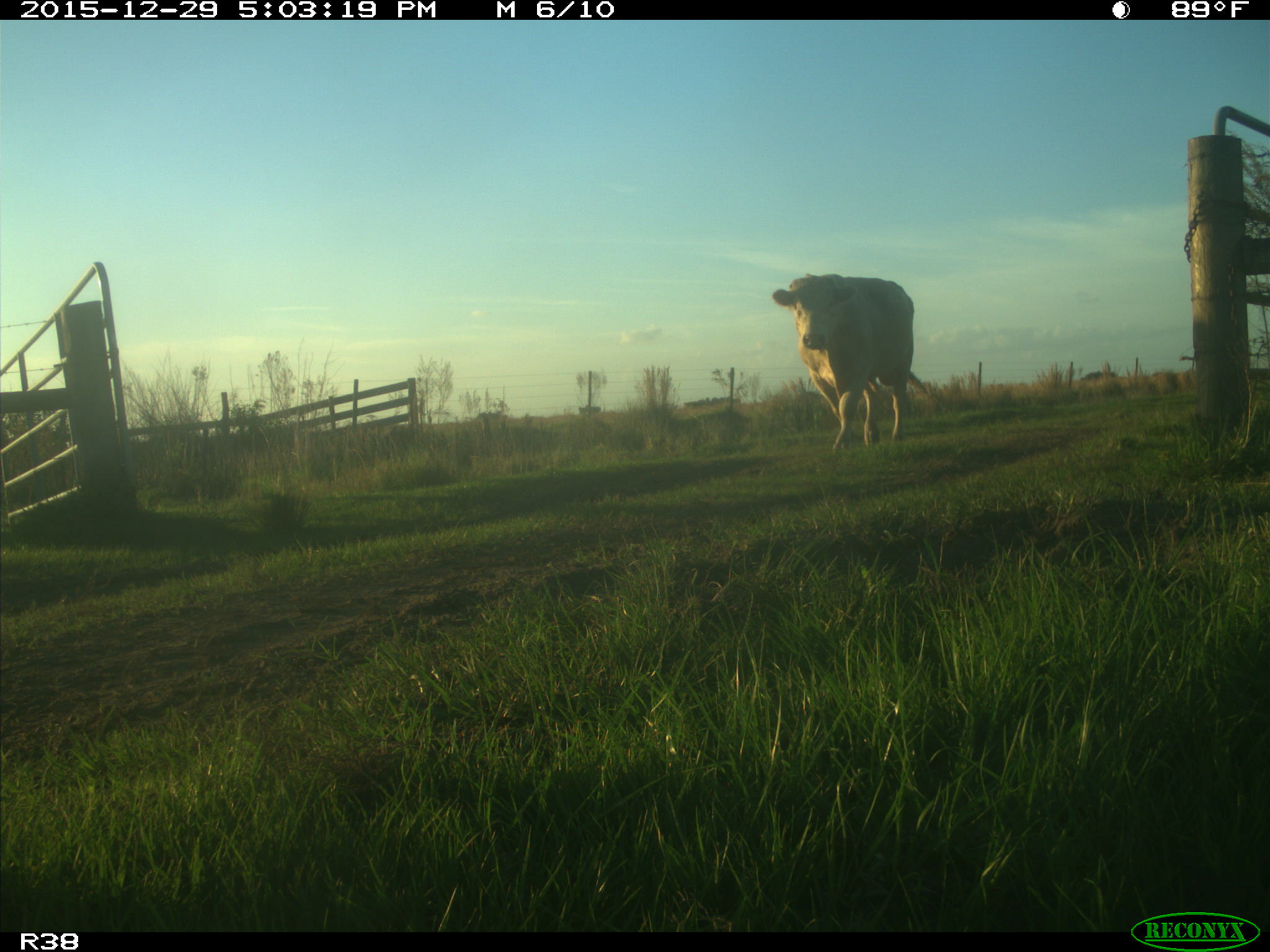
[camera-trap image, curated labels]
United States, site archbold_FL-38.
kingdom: Animalia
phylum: Chordata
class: Mammalia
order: Artiodactyla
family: Bovidae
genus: Bos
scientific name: Bos taurus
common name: domestic cow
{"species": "Bos taurus (domestic cow)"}